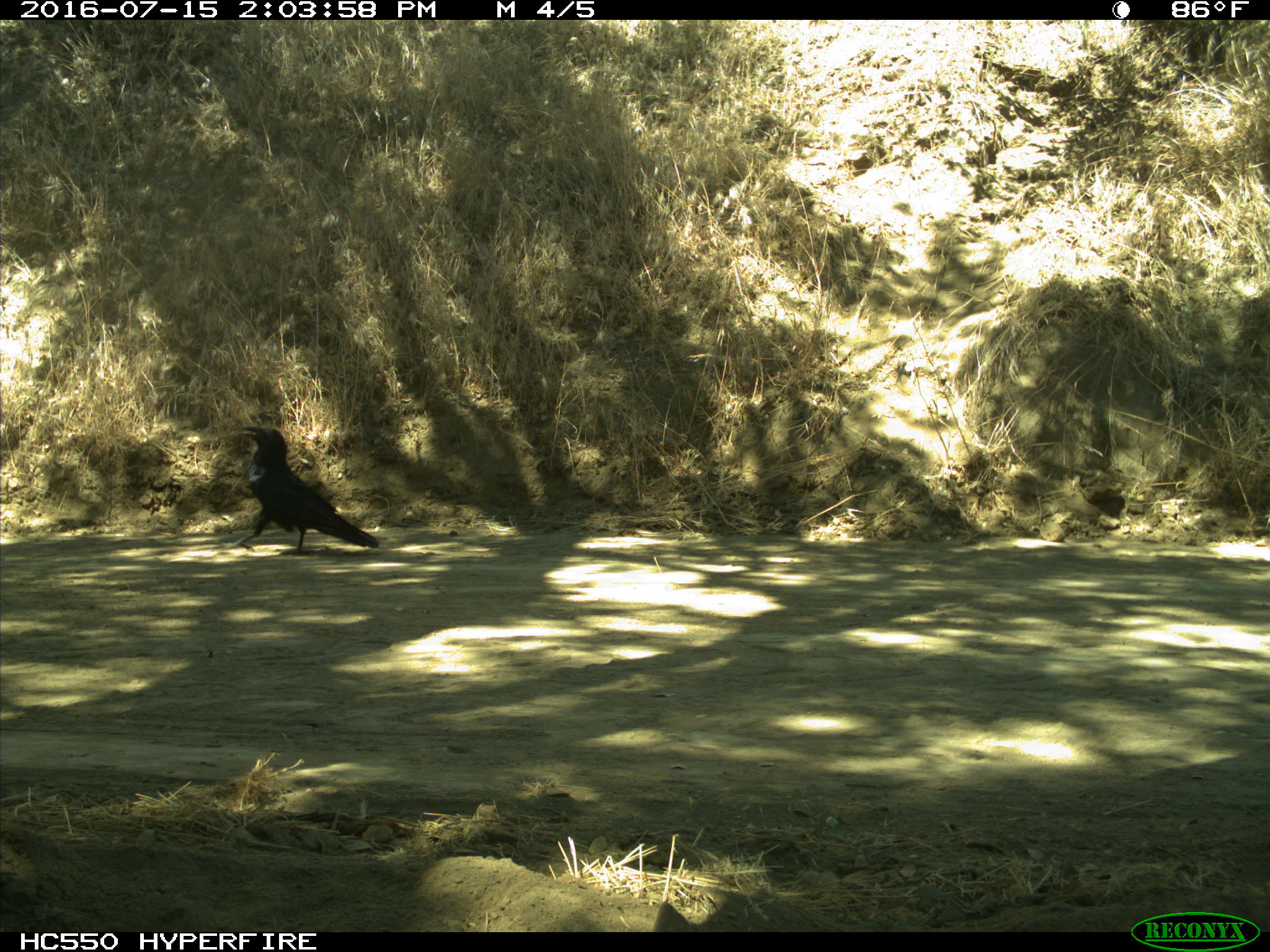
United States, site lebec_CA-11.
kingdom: Animalia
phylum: Chordata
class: Aves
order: Passeriformes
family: Corvidae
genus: Corvus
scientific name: Corvus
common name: crows and ravens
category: unidentified corvus